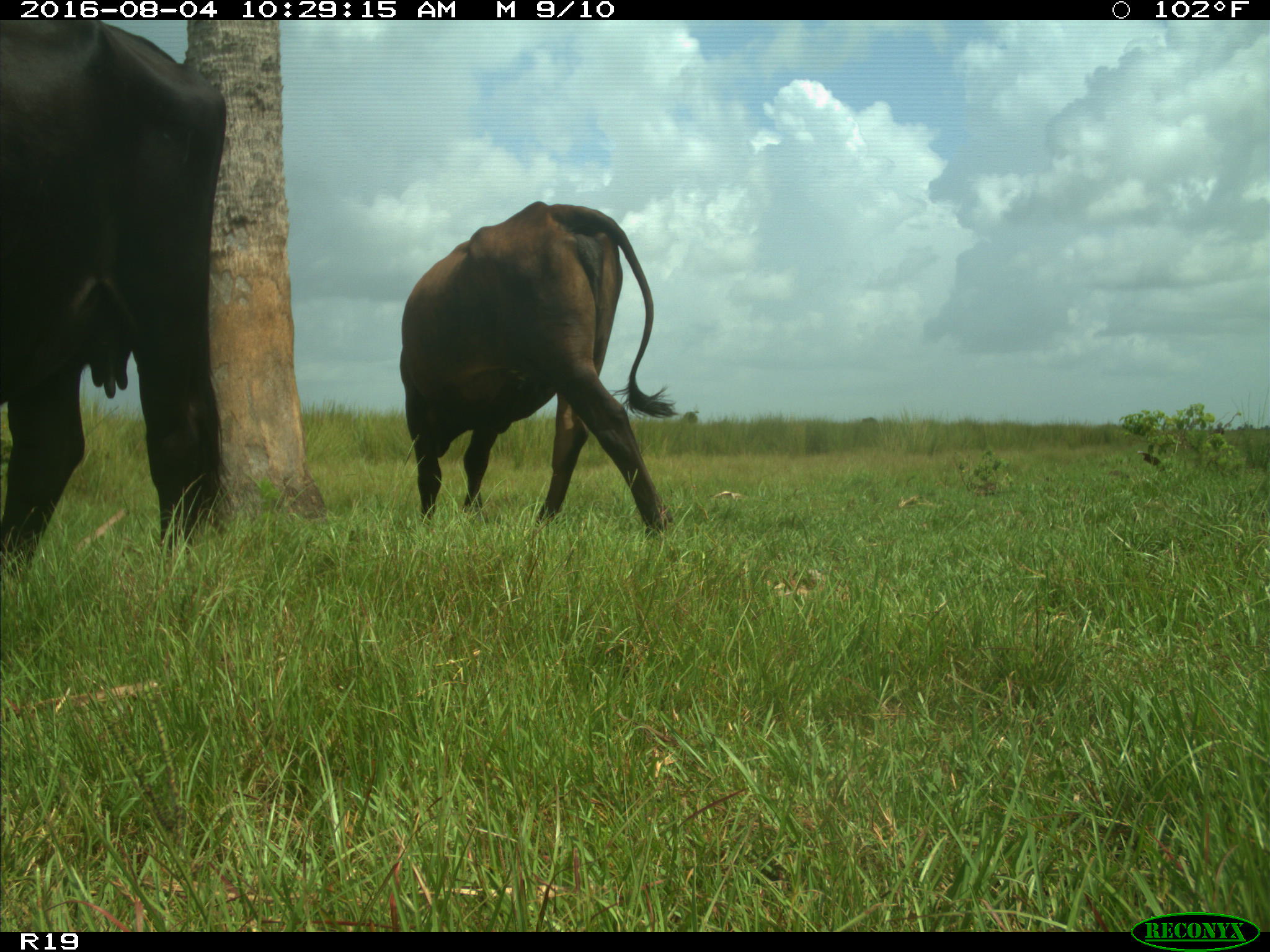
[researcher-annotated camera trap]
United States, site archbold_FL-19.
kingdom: Animalia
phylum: Chordata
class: Mammalia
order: Artiodactyla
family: Bovidae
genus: Bos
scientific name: Bos taurus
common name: domestic cow